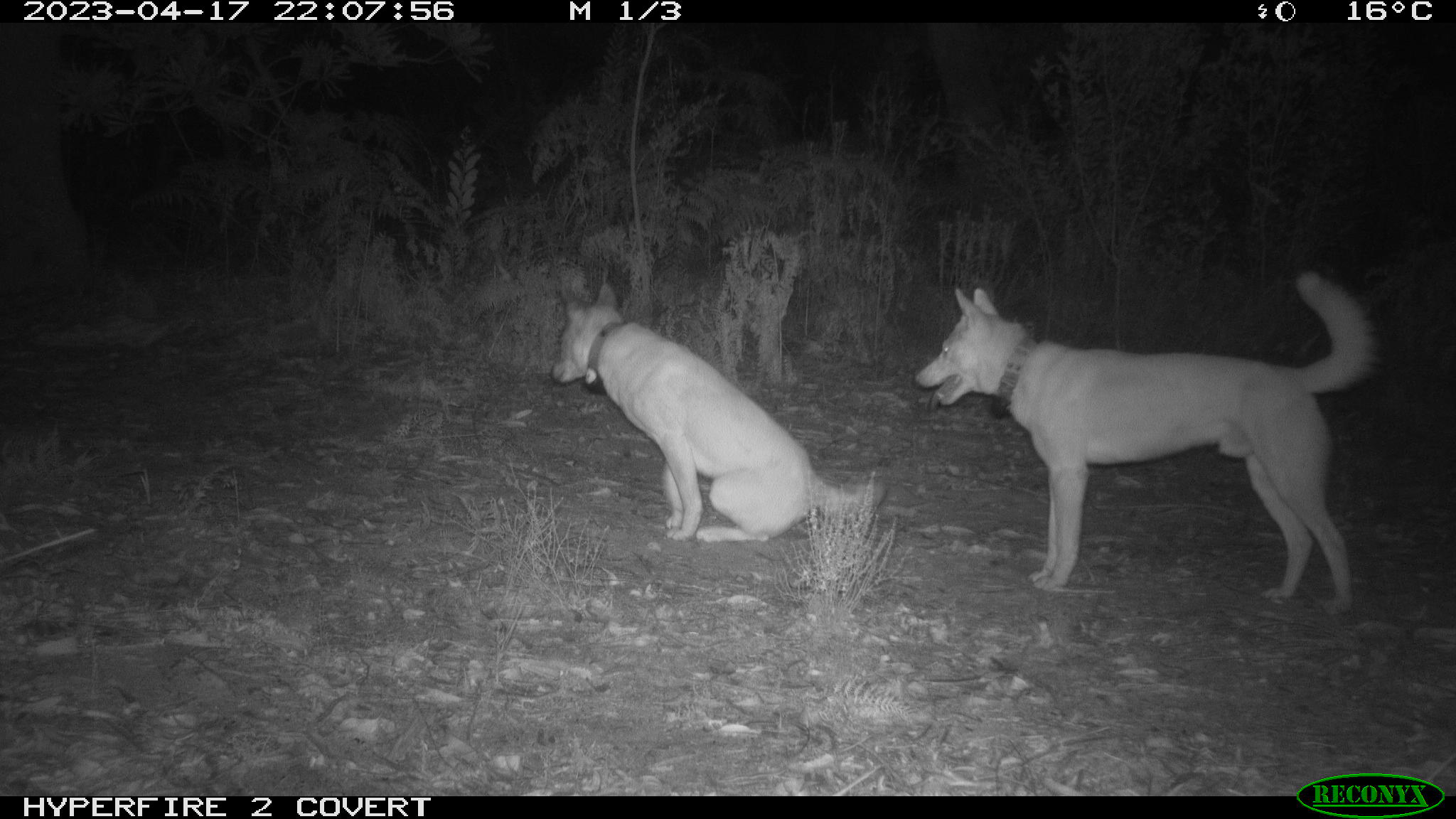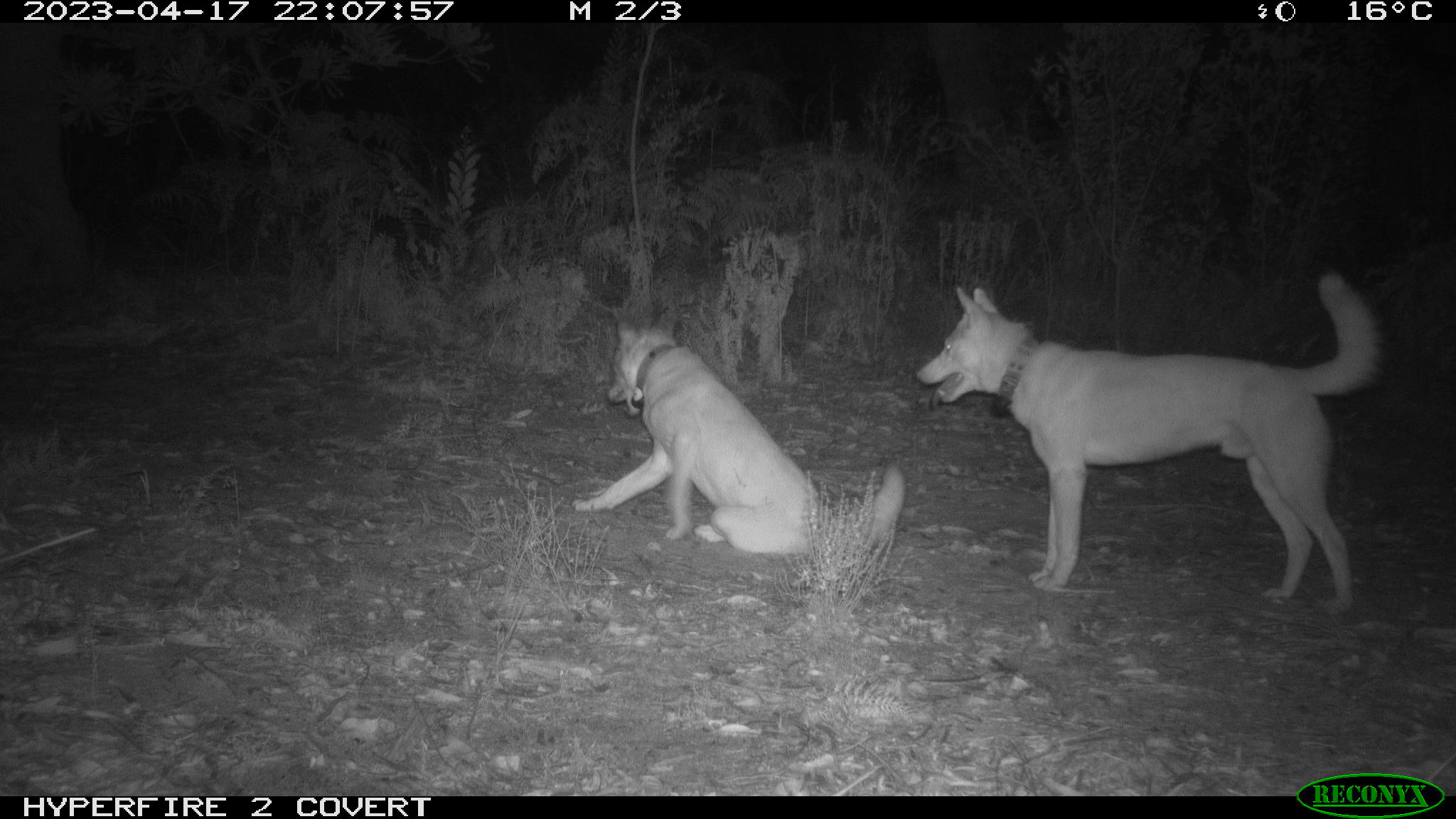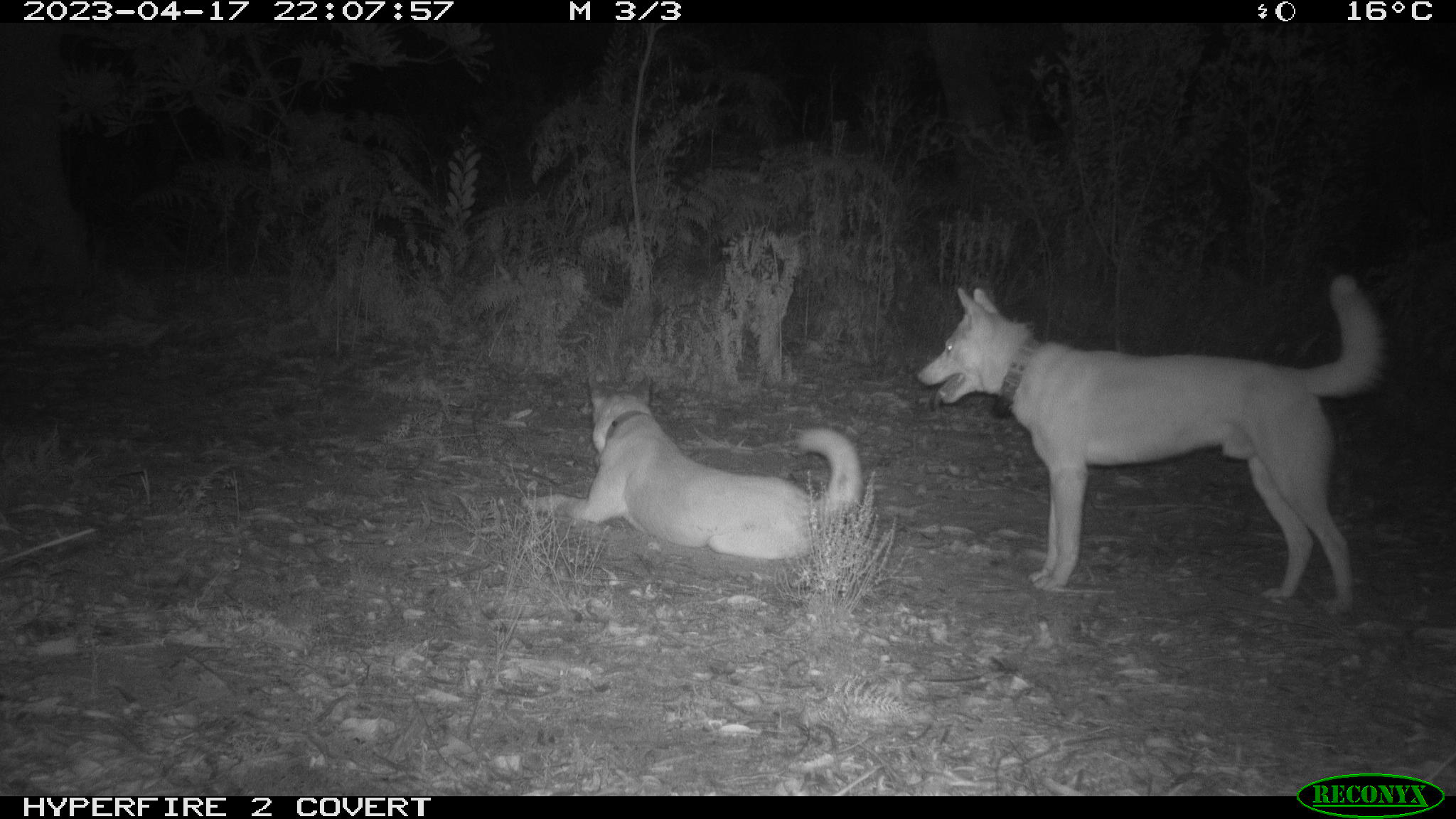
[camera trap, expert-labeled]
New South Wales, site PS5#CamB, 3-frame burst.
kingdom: Animalia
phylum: Chordata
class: Mammalia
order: Carnivora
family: Canidae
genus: Canis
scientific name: Canis familiaris dingo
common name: dingo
Dingo (Canis familiaris dingo).